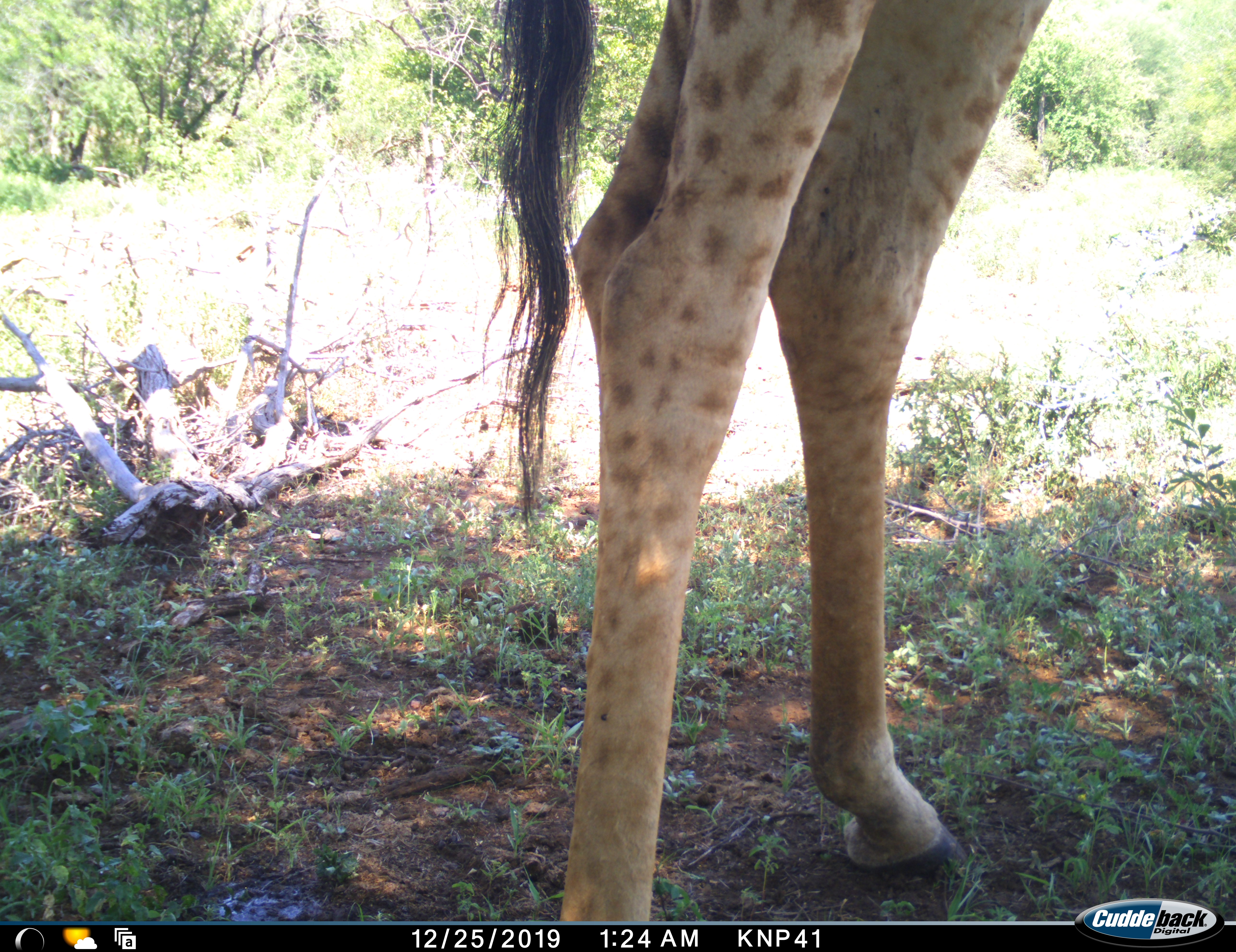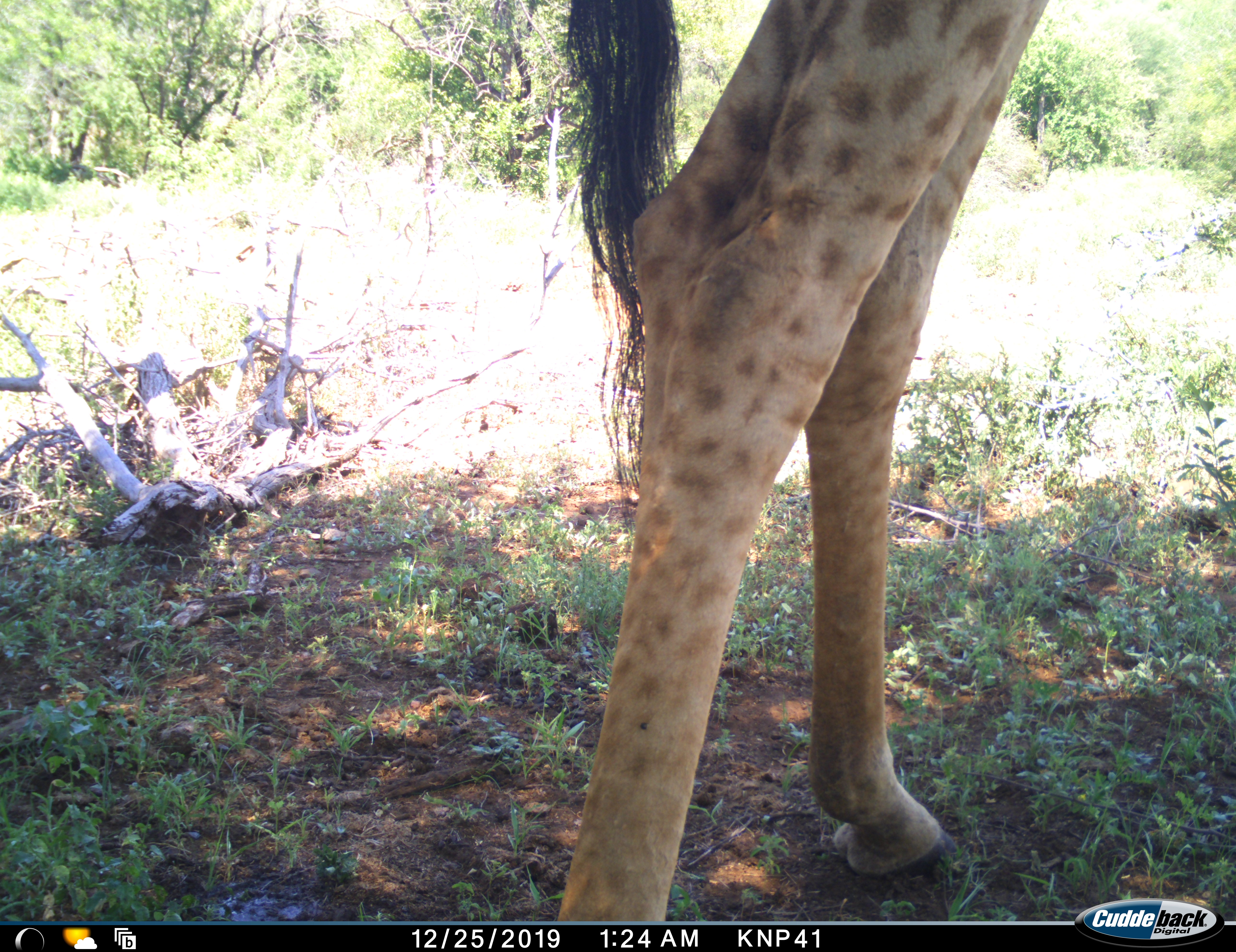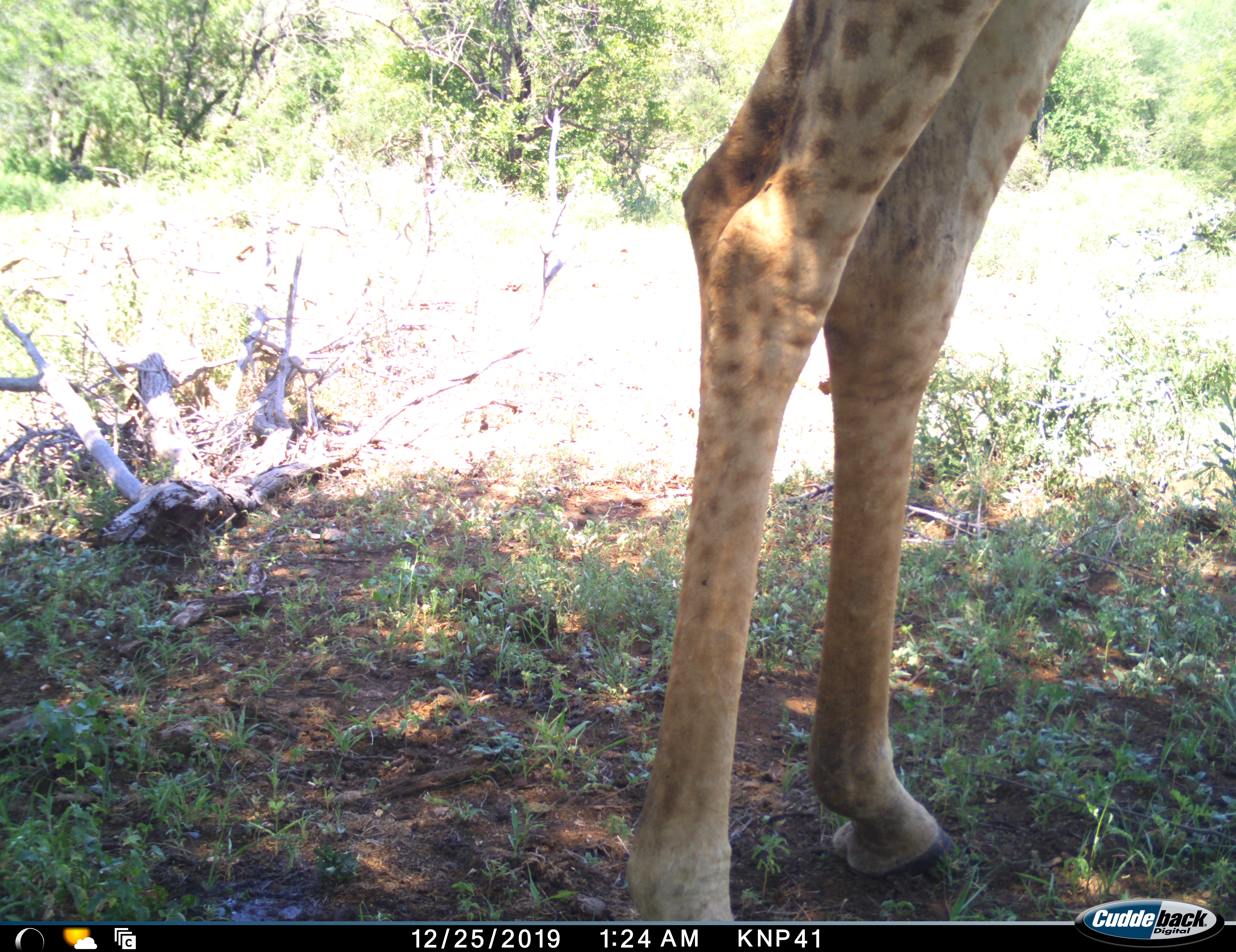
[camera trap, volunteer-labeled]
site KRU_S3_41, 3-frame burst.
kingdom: Animalia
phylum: Chordata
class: Mammalia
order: Artiodactyla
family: Giraffidae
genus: Giraffa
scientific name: Giraffa camelopardalis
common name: giraffe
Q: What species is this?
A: Giraffe (Giraffa camelopardalis).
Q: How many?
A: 1.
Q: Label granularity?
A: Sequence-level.